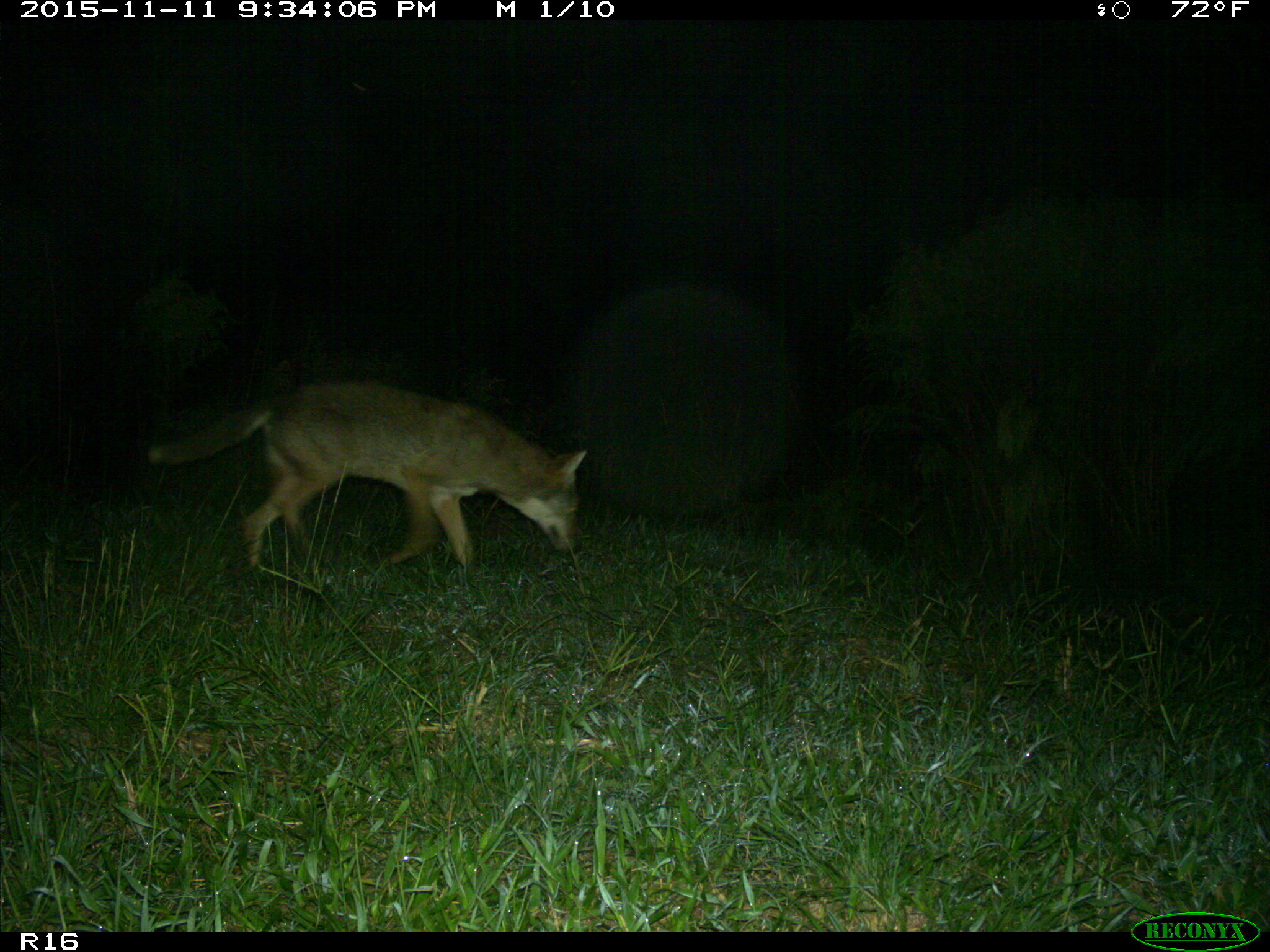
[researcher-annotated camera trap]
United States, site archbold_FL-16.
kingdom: Animalia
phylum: Chordata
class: Mammalia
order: Carnivora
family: Canidae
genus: Canis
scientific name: Canis latrans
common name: coyote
Canis latrans (coyote).